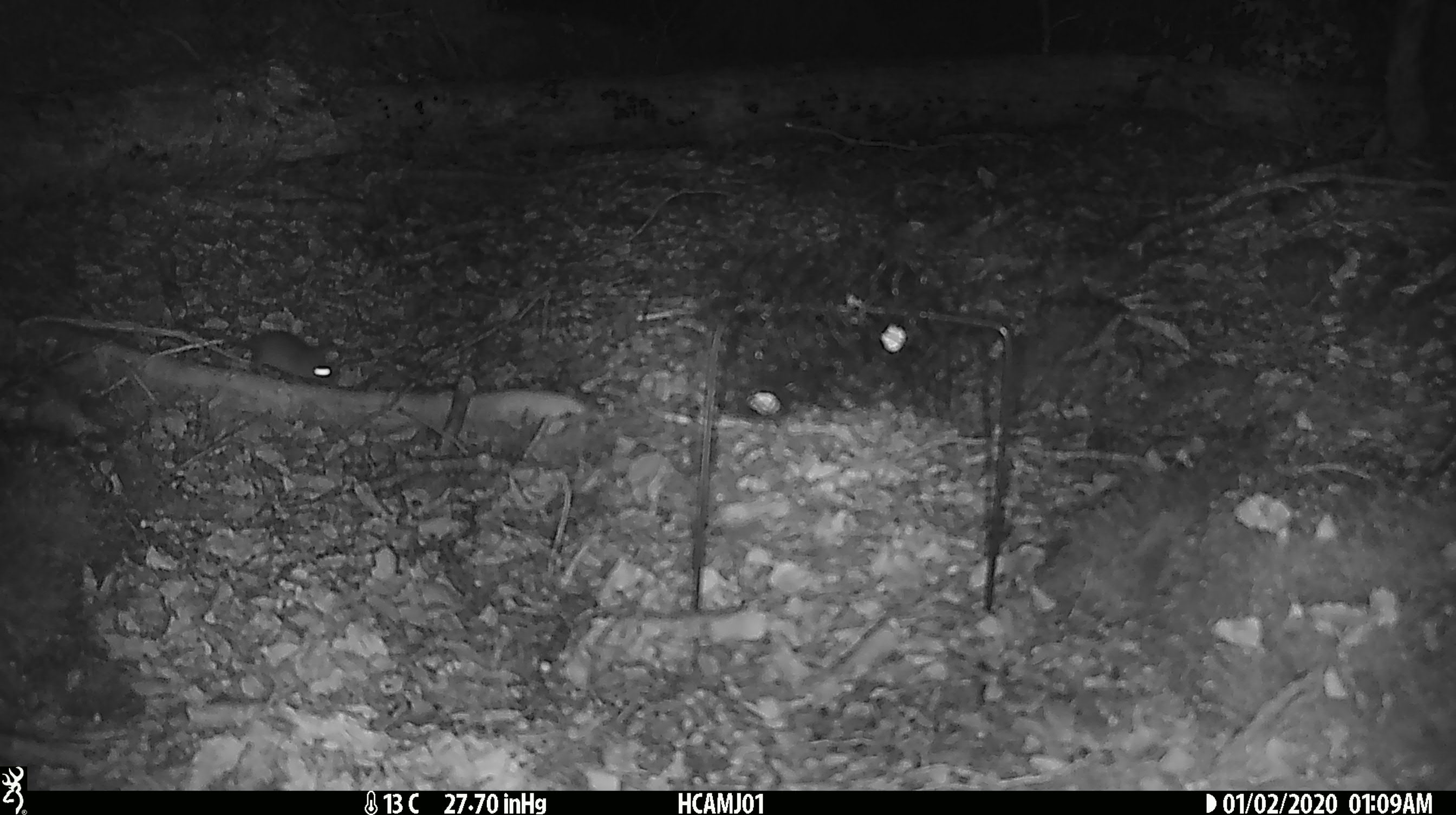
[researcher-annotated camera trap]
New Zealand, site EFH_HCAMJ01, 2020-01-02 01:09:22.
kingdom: Animalia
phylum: Chordata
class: Mammalia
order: Rodentia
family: Muridae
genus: Mus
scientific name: Mus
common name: mouse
Mouse (Mus).